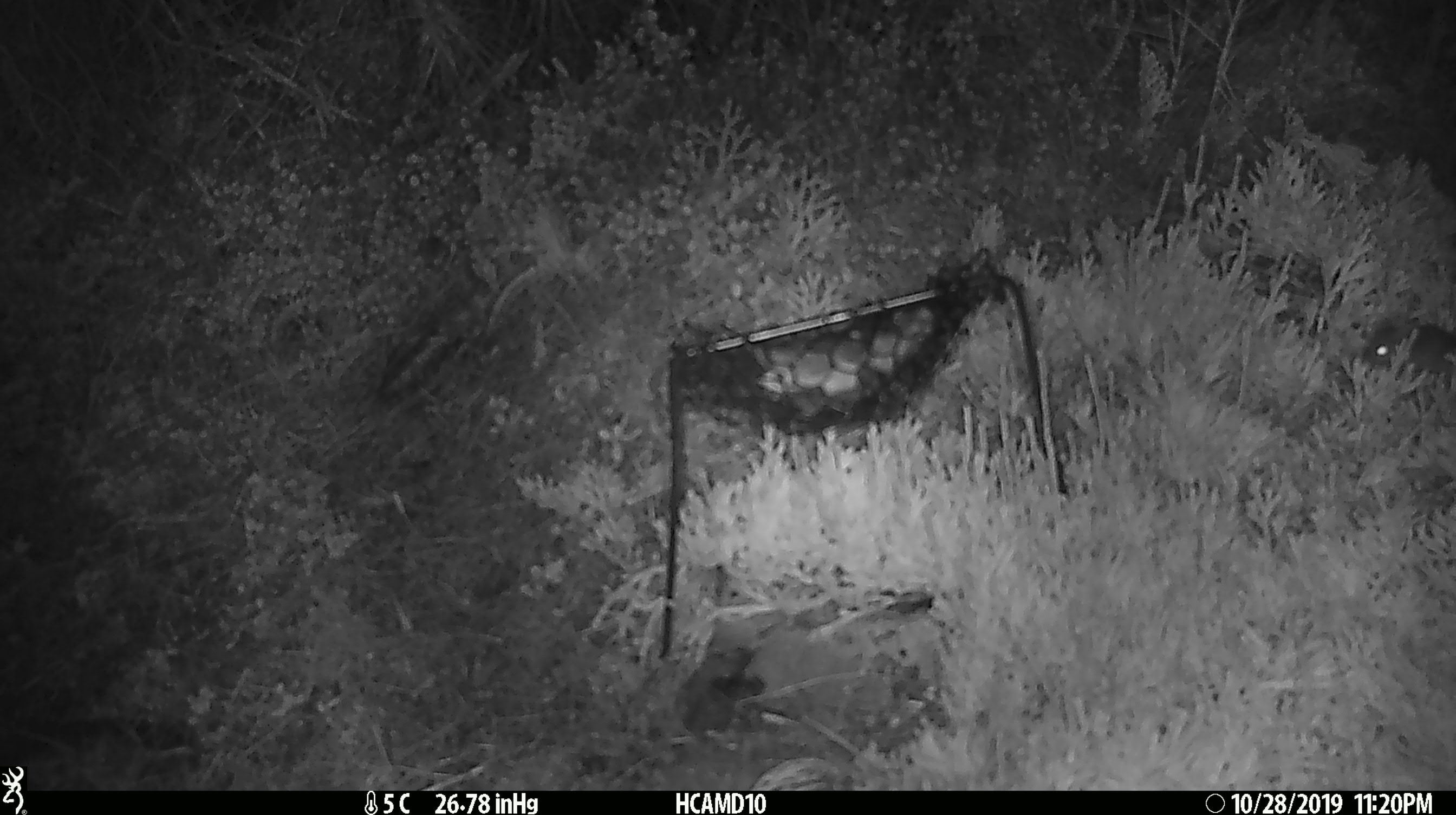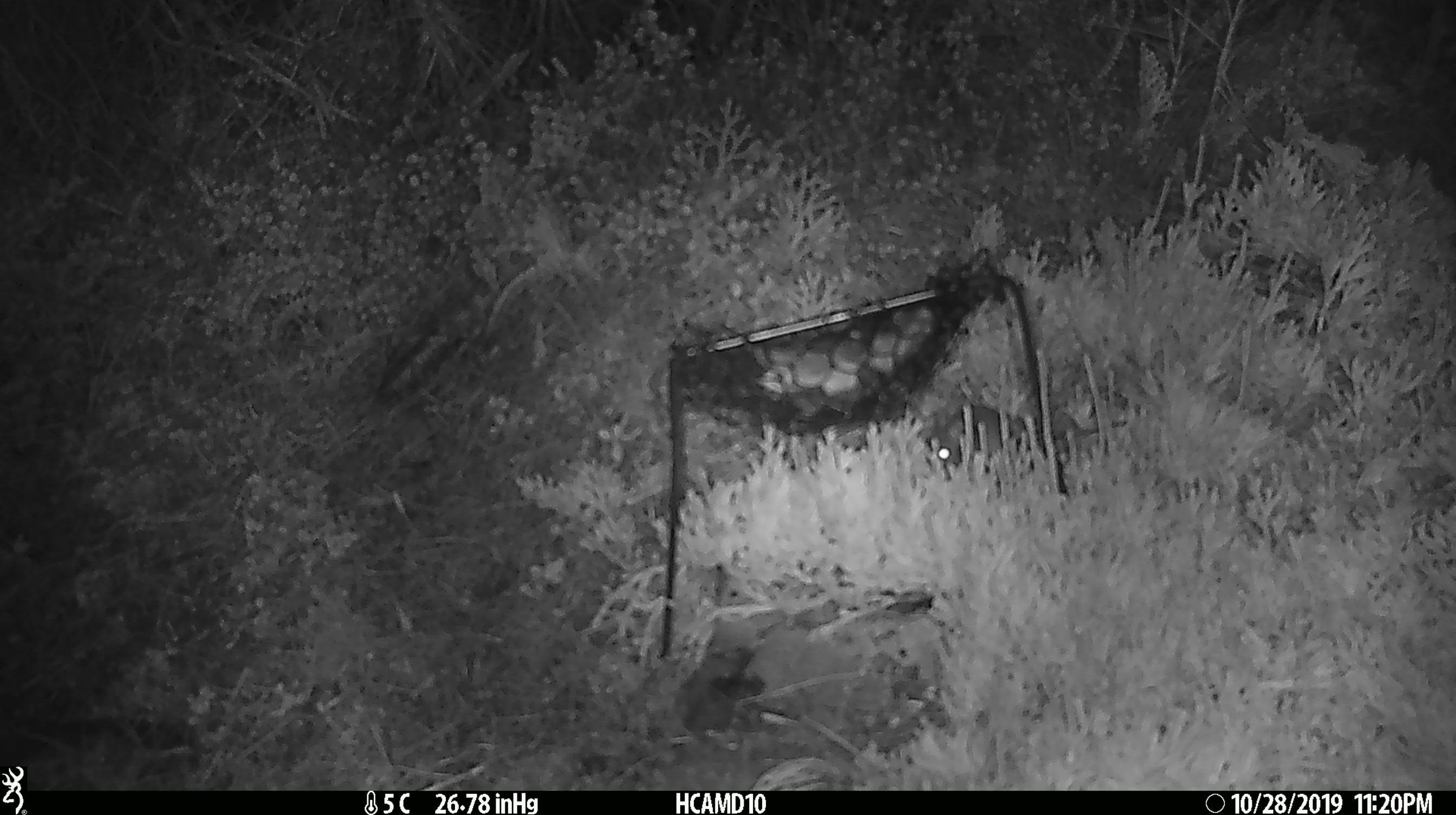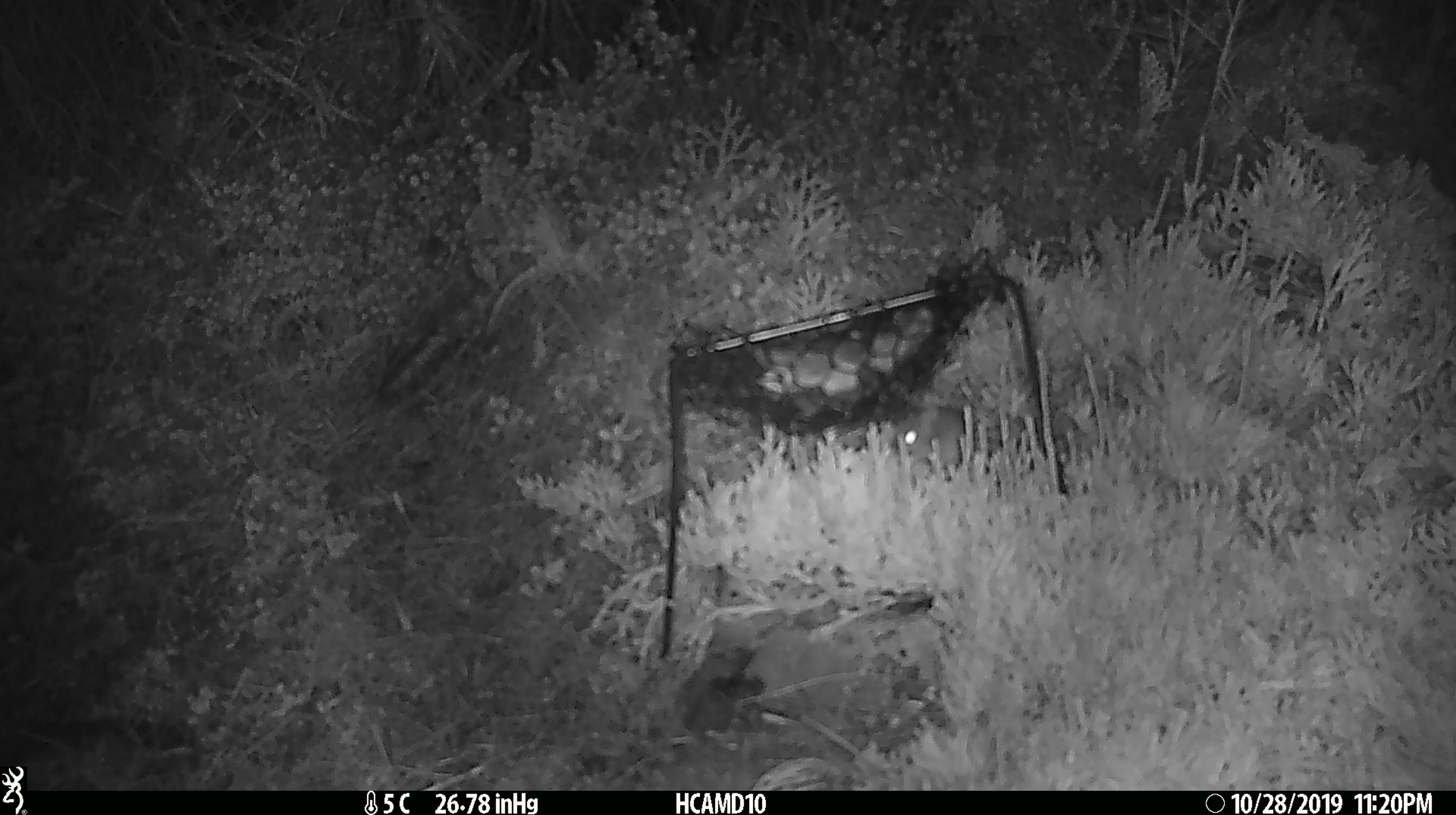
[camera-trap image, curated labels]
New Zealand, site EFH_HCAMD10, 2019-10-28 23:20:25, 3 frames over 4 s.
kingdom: Animalia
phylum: Chordata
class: Mammalia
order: Rodentia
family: Muridae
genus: Mus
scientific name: Mus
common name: mouse